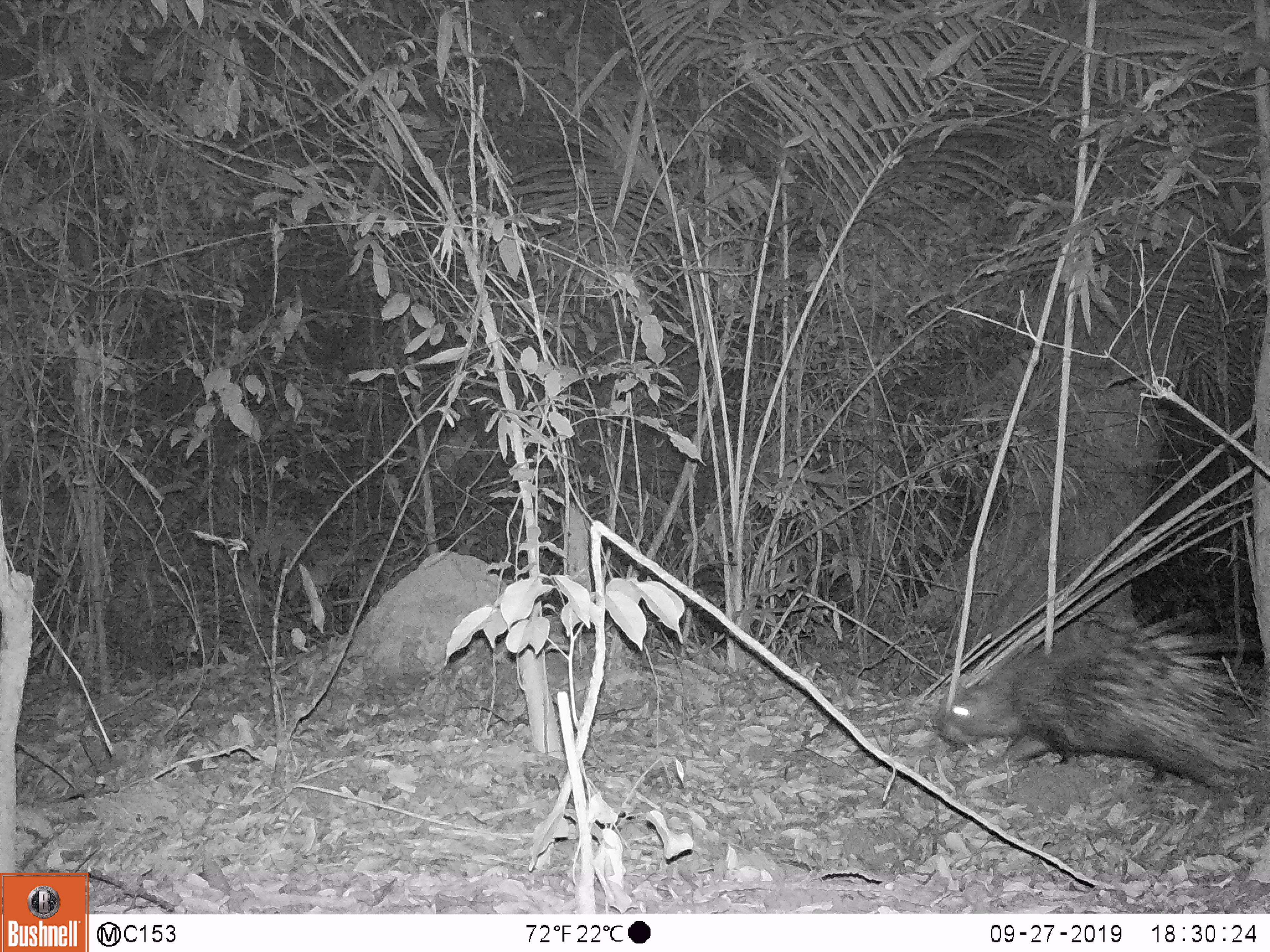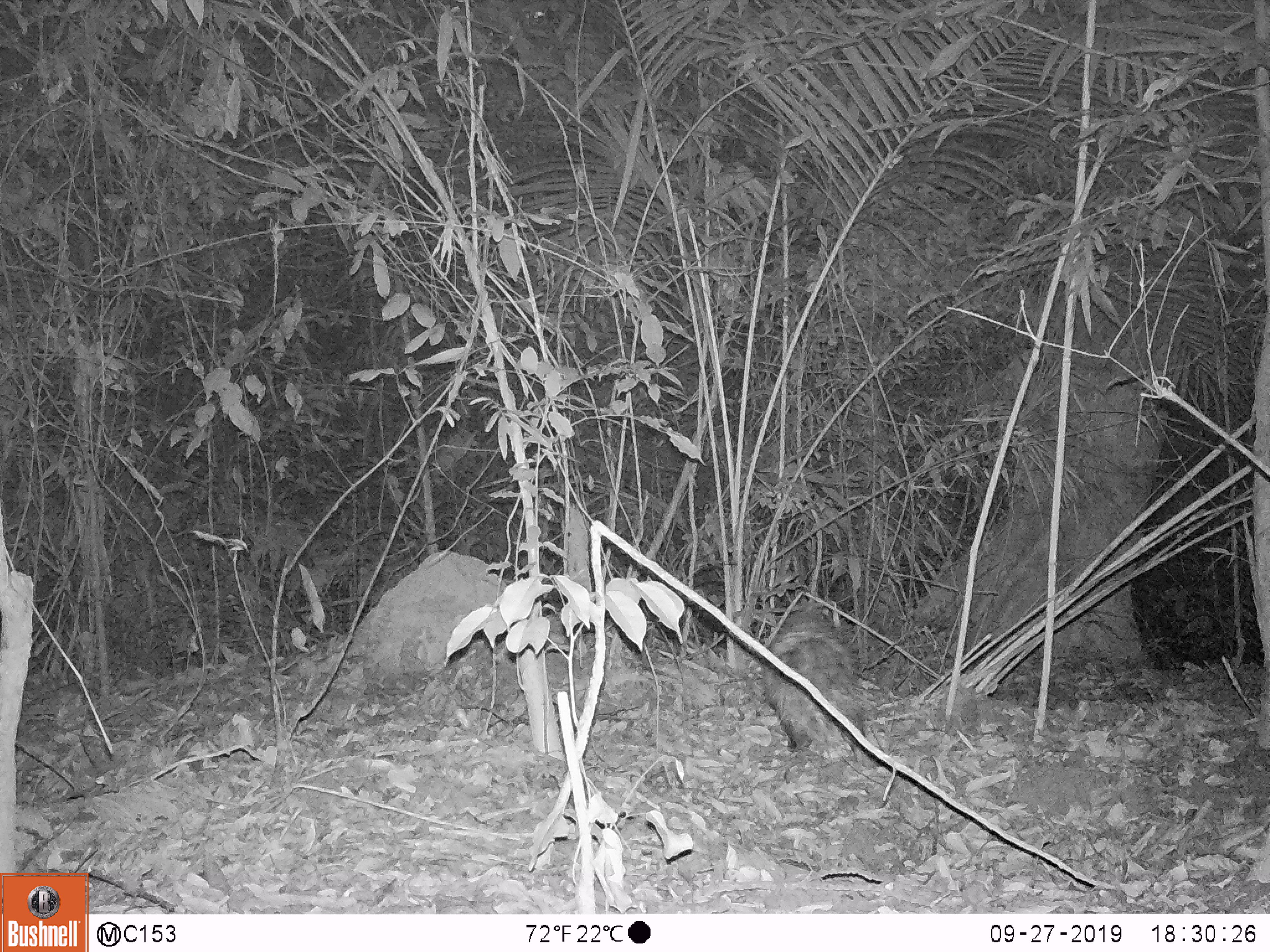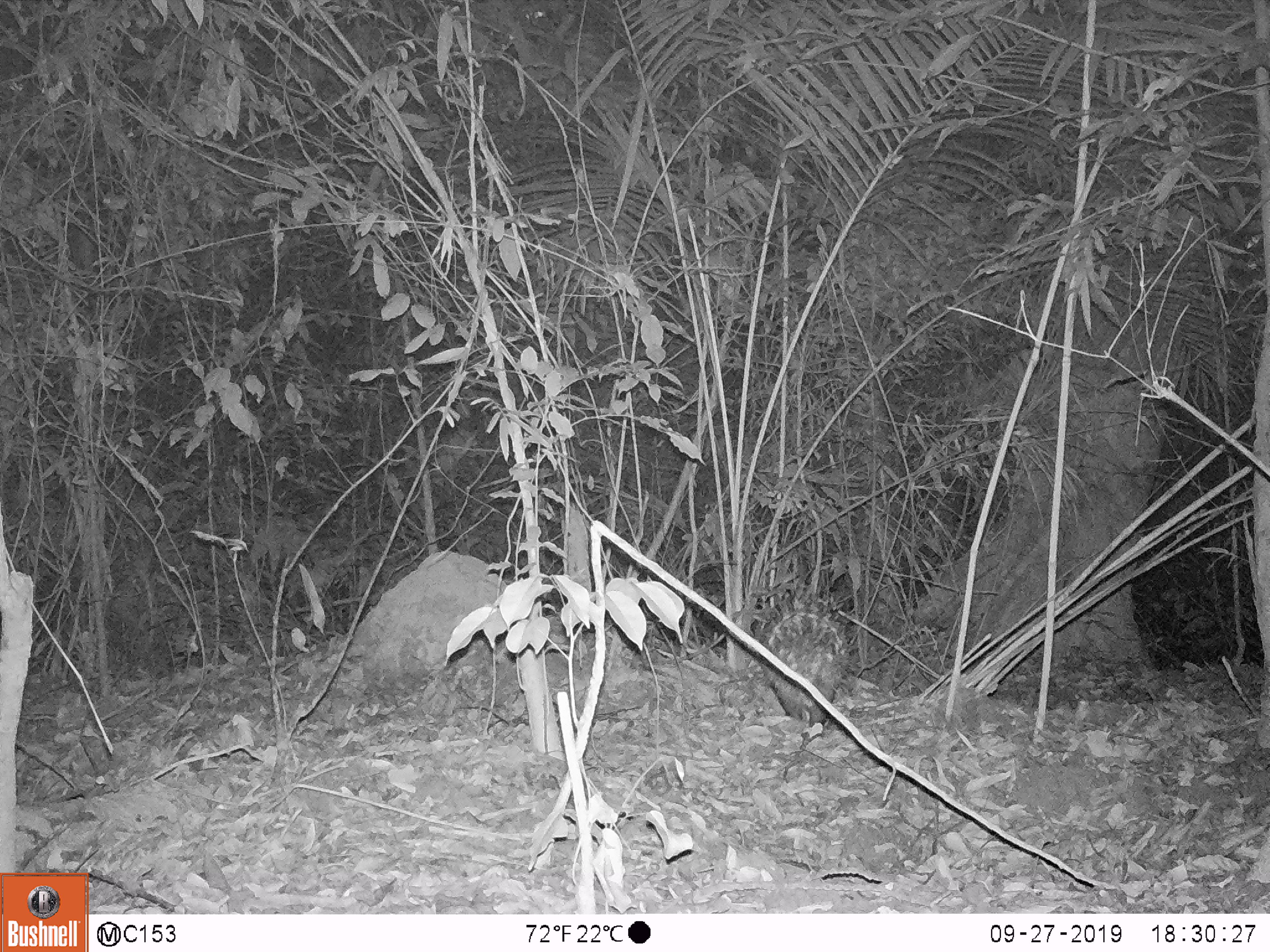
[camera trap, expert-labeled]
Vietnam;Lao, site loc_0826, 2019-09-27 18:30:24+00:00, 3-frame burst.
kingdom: Animalia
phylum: Chordata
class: Mammalia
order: Rodentia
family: Hystricidae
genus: Hystrix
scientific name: Hystrix brachyura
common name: malayan porcupine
Malayan porcupine (Hystrix brachyura). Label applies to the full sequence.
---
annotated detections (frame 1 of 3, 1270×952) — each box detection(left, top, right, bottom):
malayan porcupine: detection(934, 606, 1270, 787)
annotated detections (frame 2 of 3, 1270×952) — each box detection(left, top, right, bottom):
malayan porcupine: detection(763, 602, 871, 762)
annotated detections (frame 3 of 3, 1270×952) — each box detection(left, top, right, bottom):
malayan porcupine: detection(757, 609, 856, 752)